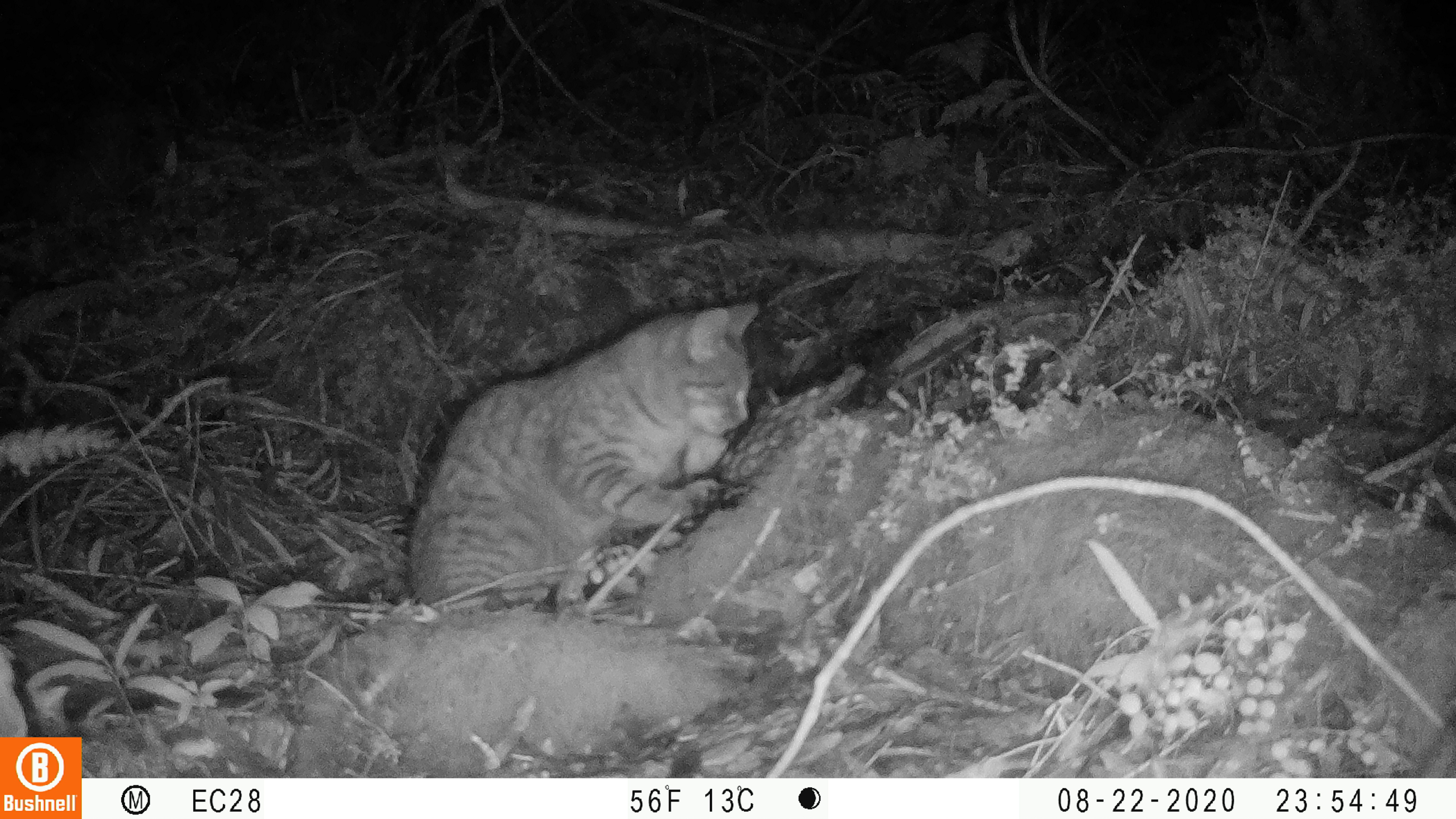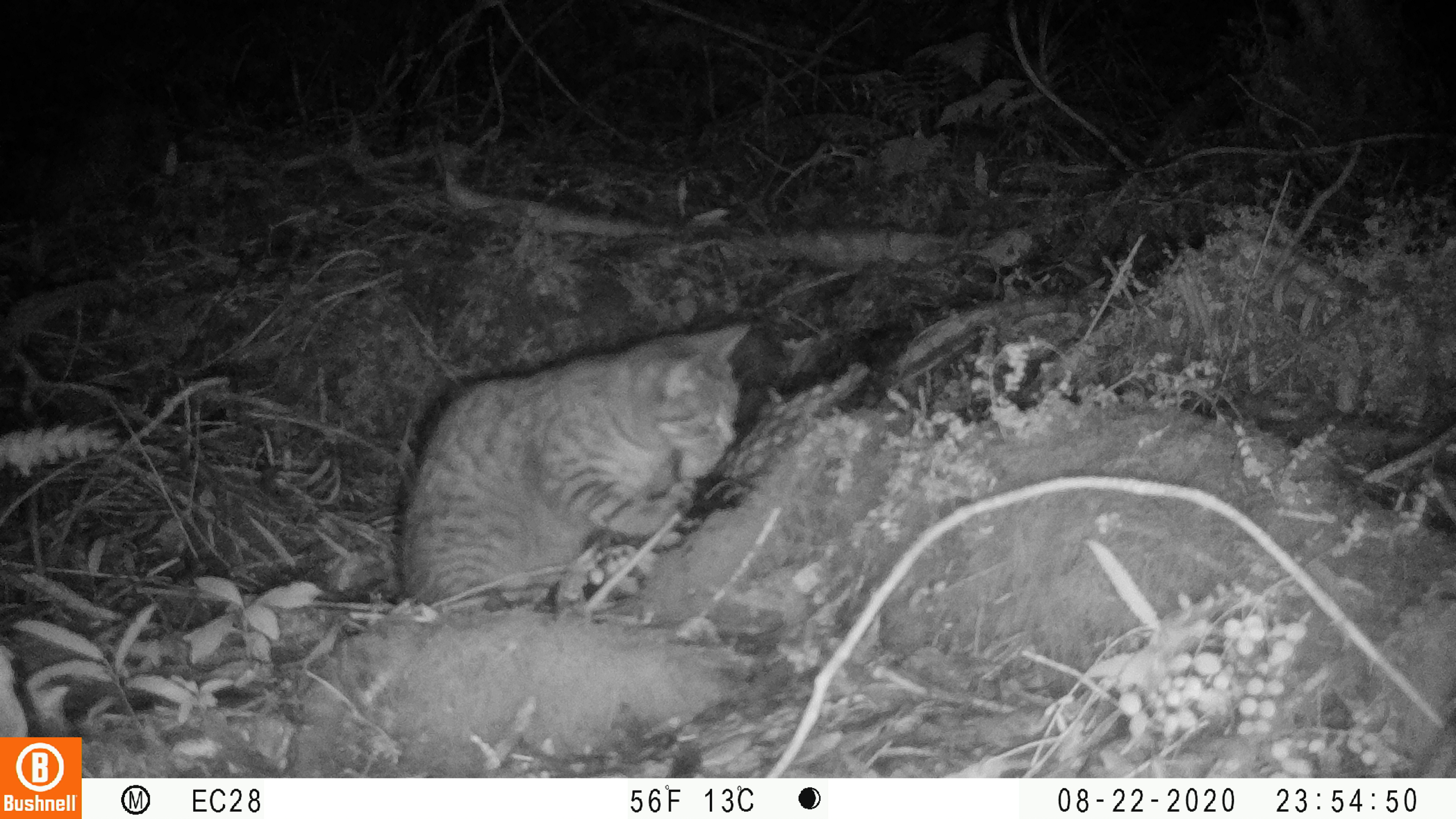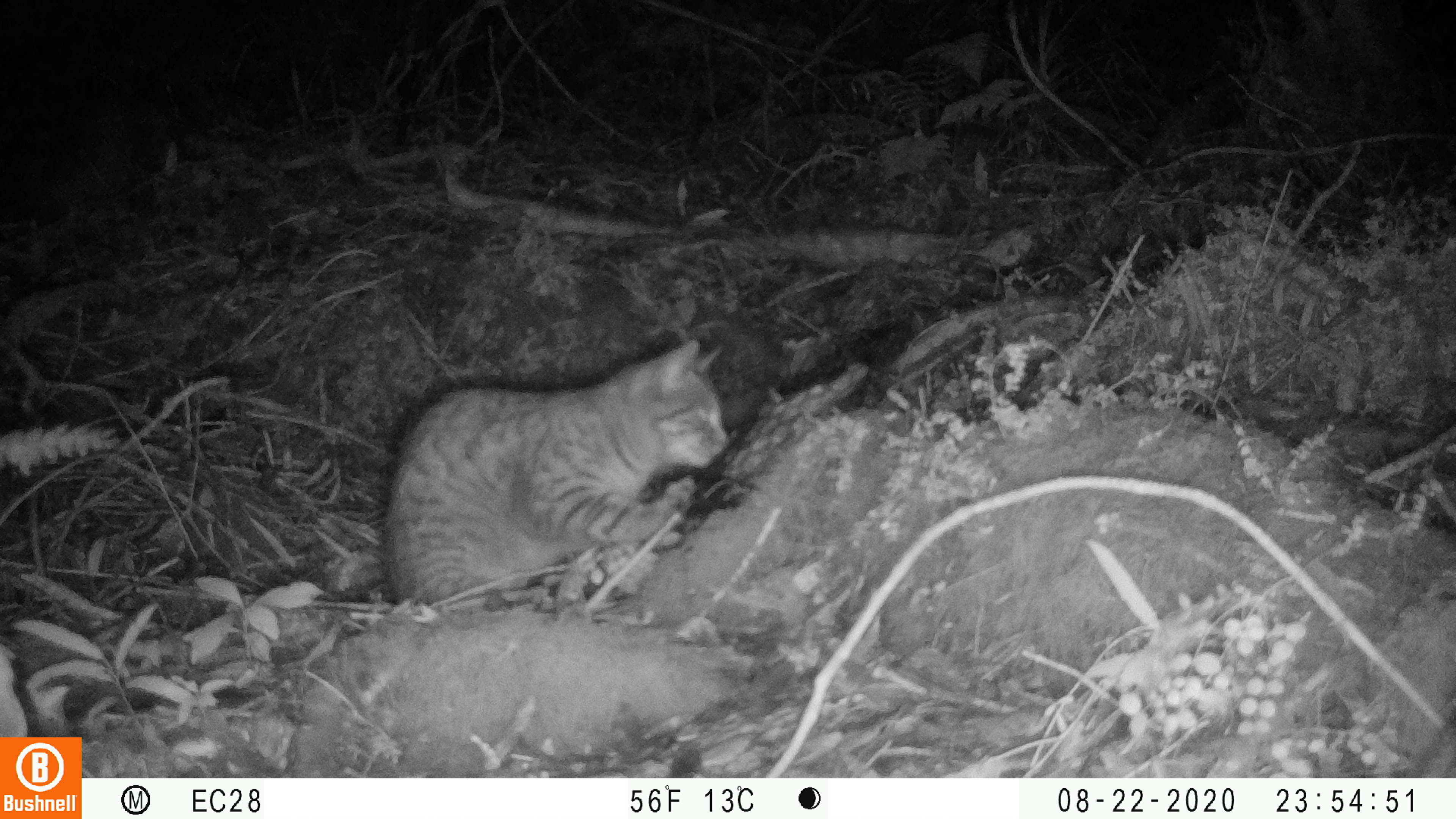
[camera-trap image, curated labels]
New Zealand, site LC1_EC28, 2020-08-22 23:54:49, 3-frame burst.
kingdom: Animalia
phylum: Chordata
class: Mammalia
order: Carnivora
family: Felidae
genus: Felis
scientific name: Felis catus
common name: domestic cat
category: cat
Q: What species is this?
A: Cat (domestic cat) (Felis catus).